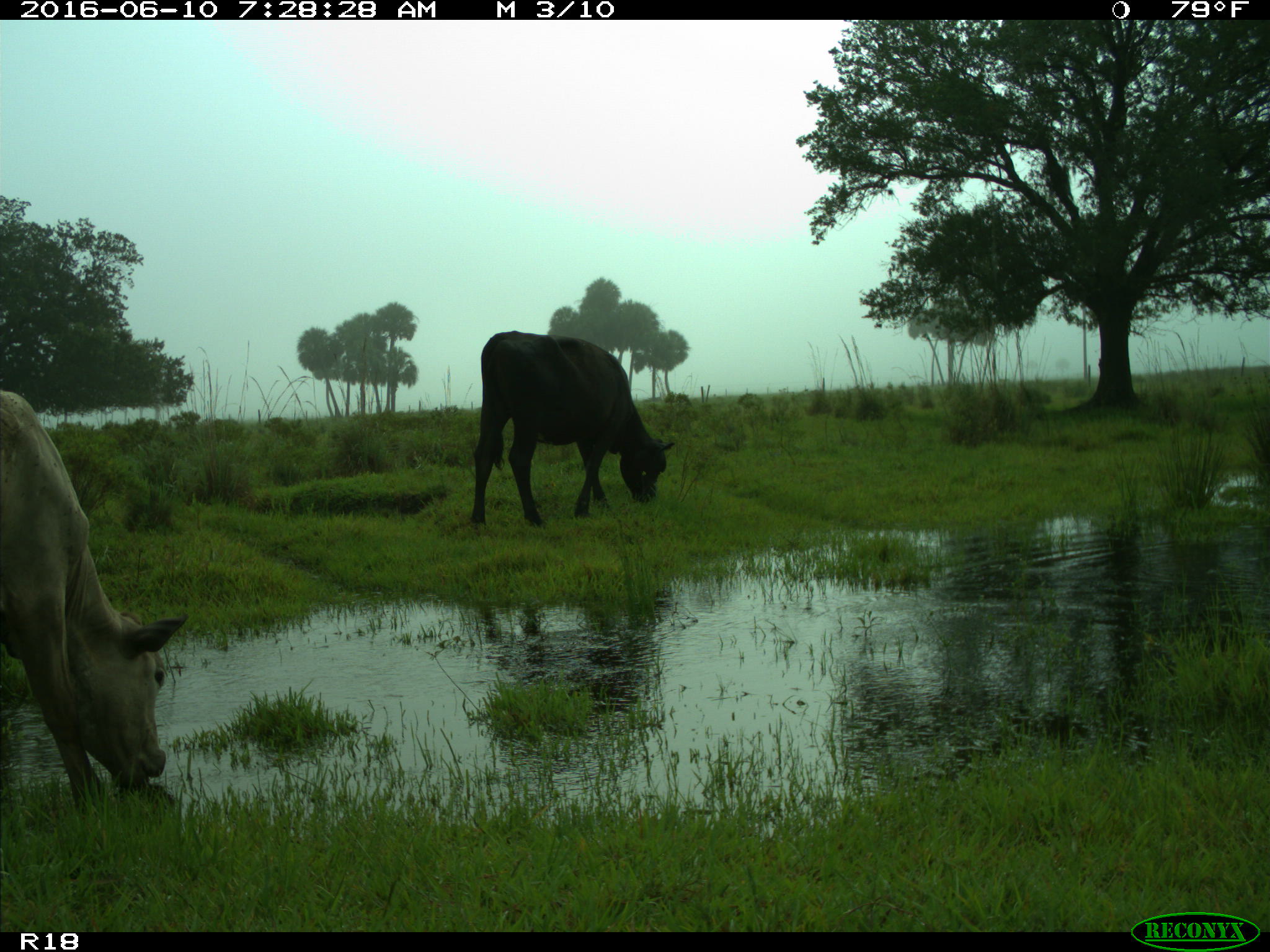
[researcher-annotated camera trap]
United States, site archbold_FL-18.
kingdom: Animalia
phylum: Chordata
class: Mammalia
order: Artiodactyla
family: Bovidae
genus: Bos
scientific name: Bos taurus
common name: domestic cow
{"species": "Bos taurus (domestic cow)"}